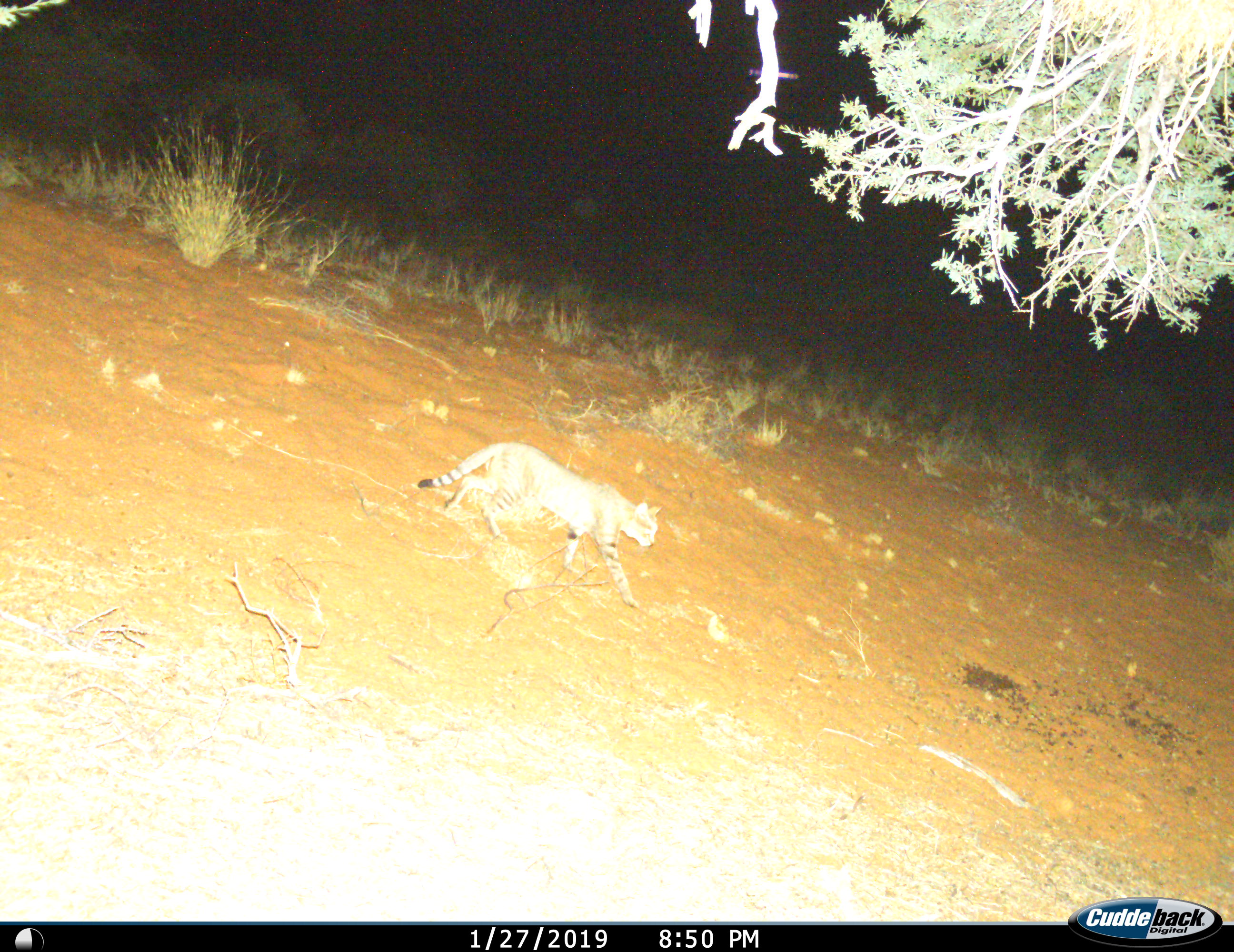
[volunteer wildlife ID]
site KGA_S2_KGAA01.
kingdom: Animalia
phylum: Chordata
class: Mammalia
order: Carnivora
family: Felidae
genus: Felis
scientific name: Felis lybica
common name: african wild cat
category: africanwildcat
Africanwildcat (african wild cat) (Felis lybica), count 1. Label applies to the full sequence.